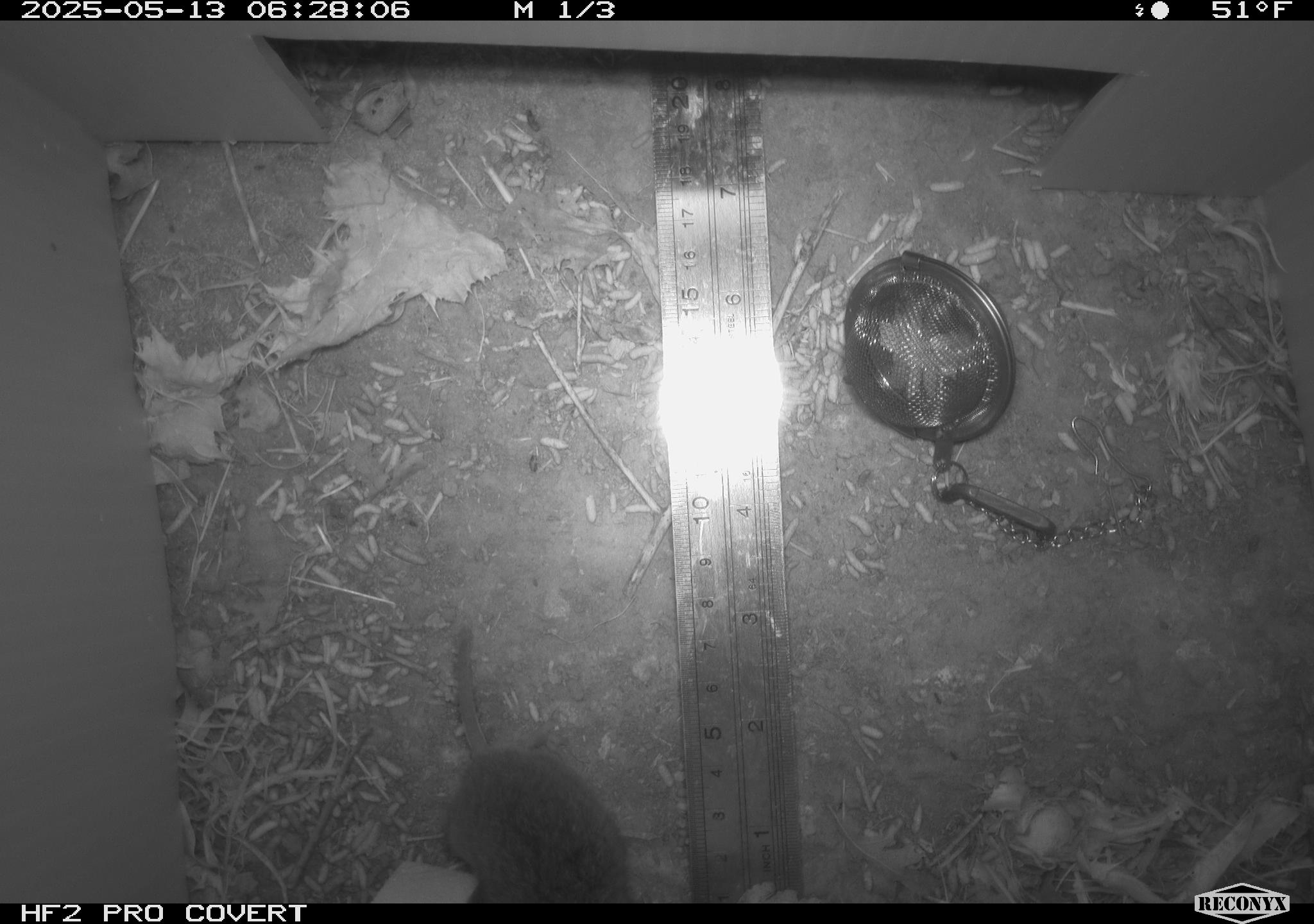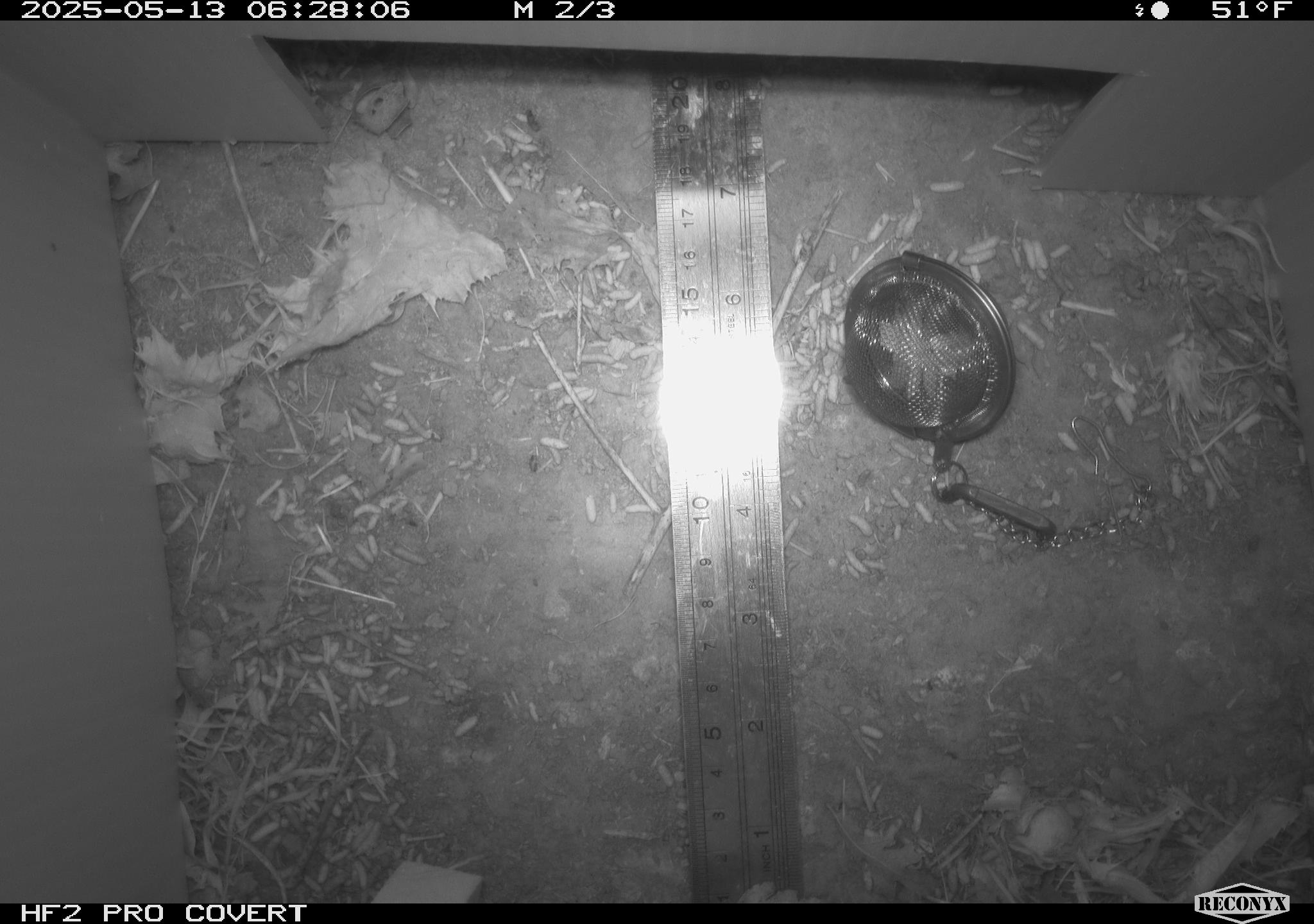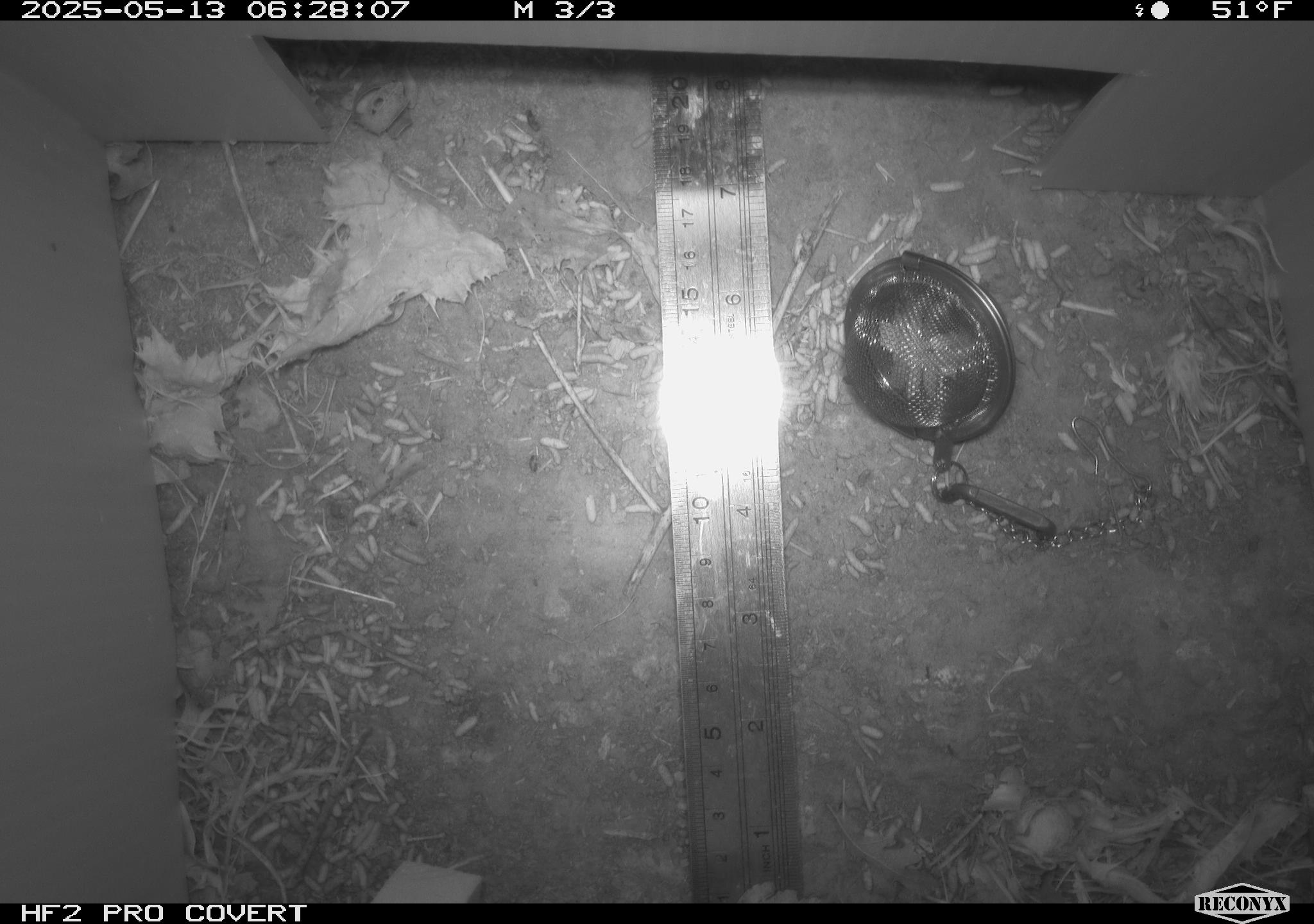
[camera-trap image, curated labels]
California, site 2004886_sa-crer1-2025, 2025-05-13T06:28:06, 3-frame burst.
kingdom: Animalia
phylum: Chordata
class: Mammalia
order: Rodentia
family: Cricetidae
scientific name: Arvicolinae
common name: voles, lemmings, and muskrats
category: arvicolinae subfamily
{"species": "arvicolinae subfamily (voles, lemmings, and muskrats) (Arvicolinae)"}